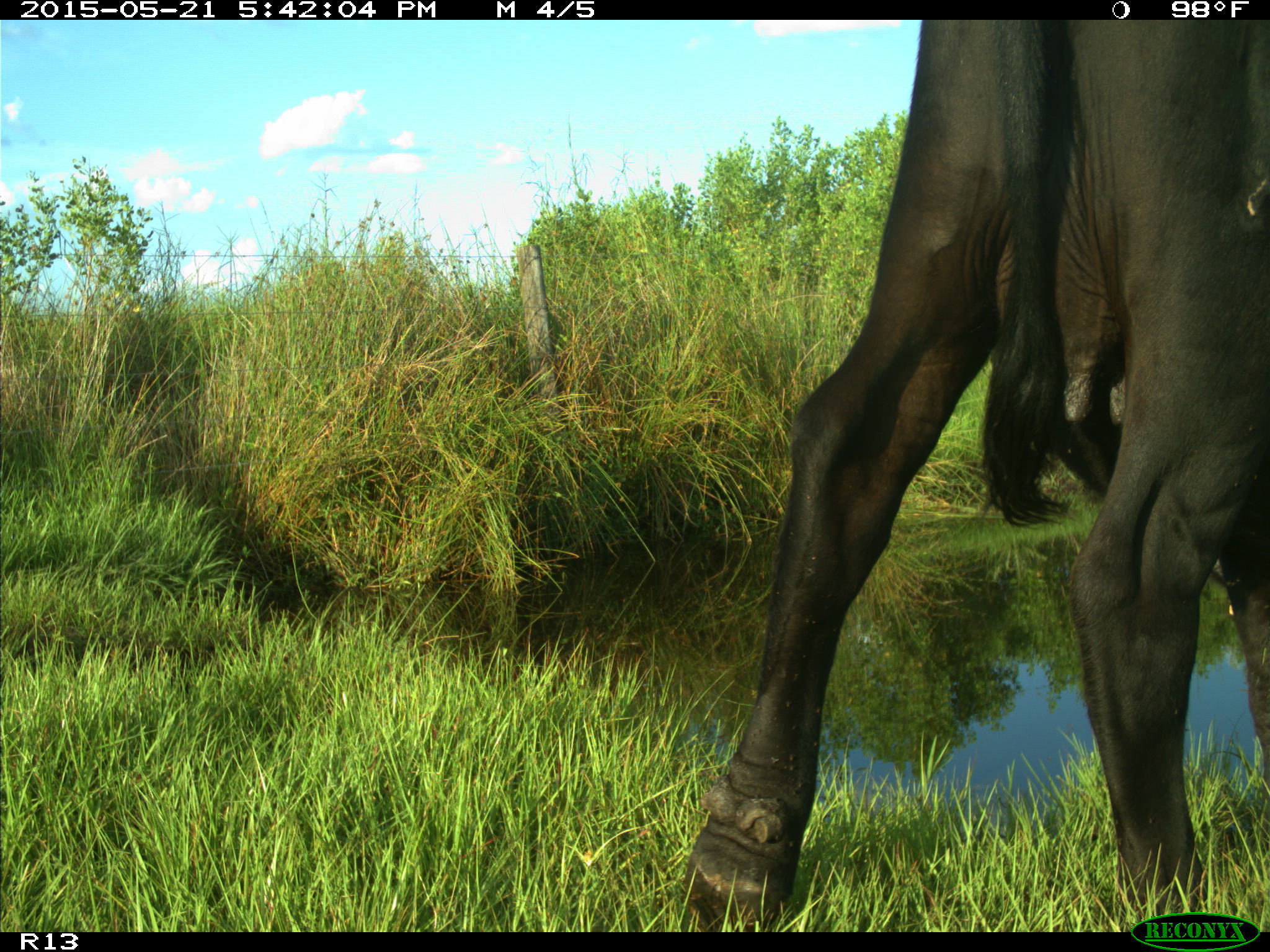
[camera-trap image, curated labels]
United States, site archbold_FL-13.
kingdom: Animalia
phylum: Chordata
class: Mammalia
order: Artiodactyla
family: Bovidae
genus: Bos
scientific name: Bos taurus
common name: domestic cow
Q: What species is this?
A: Bos taurus (domestic cow).